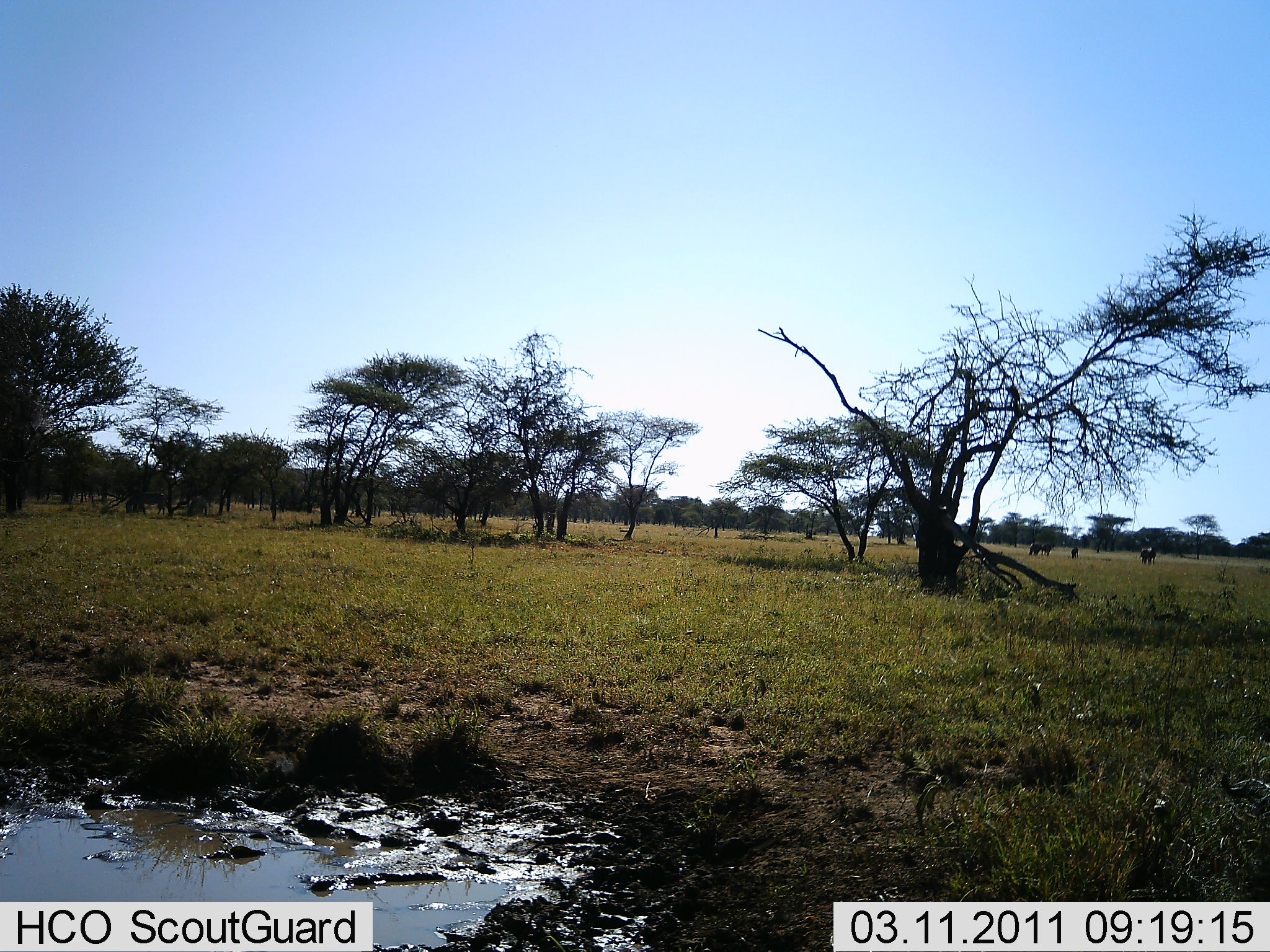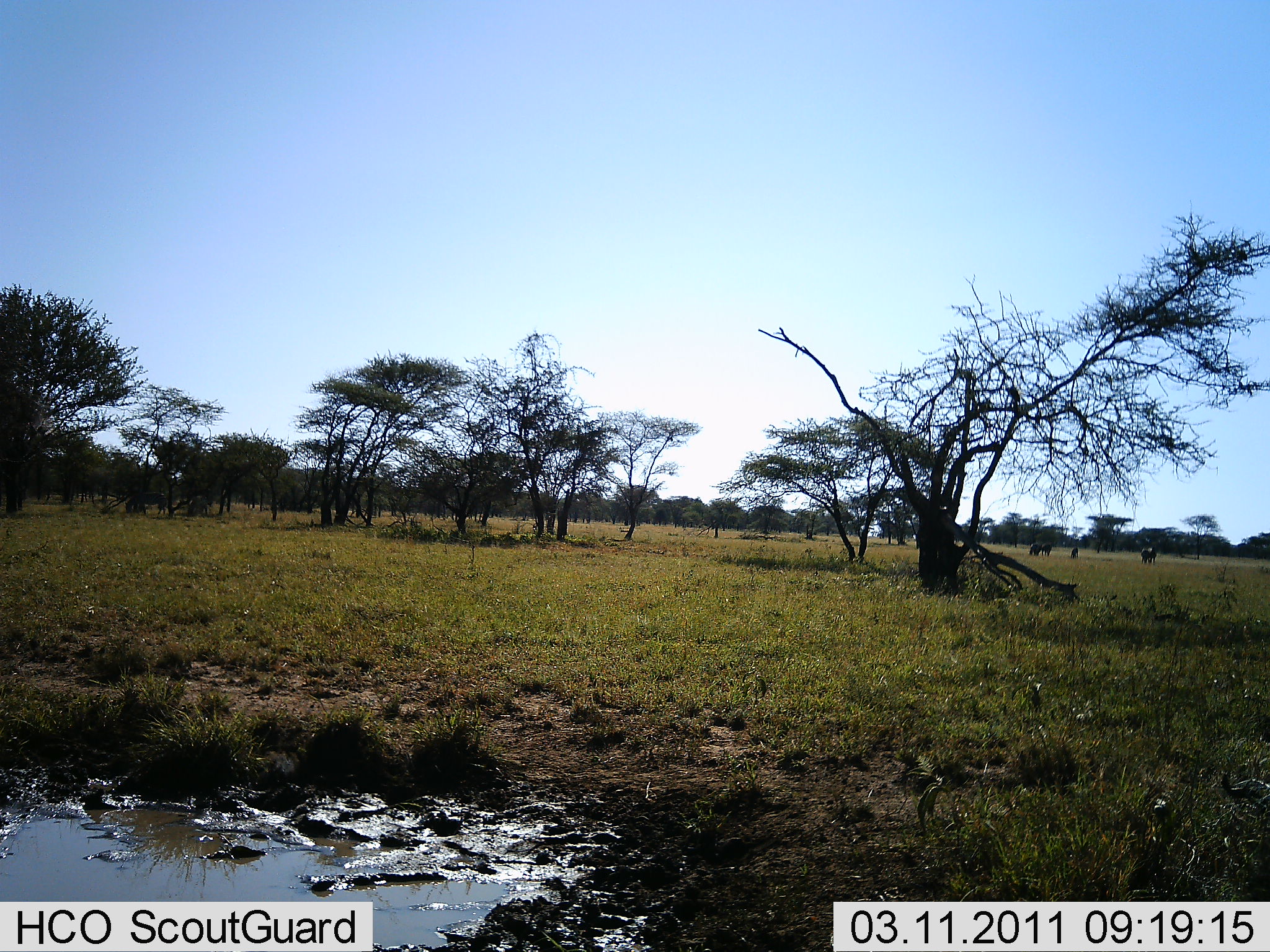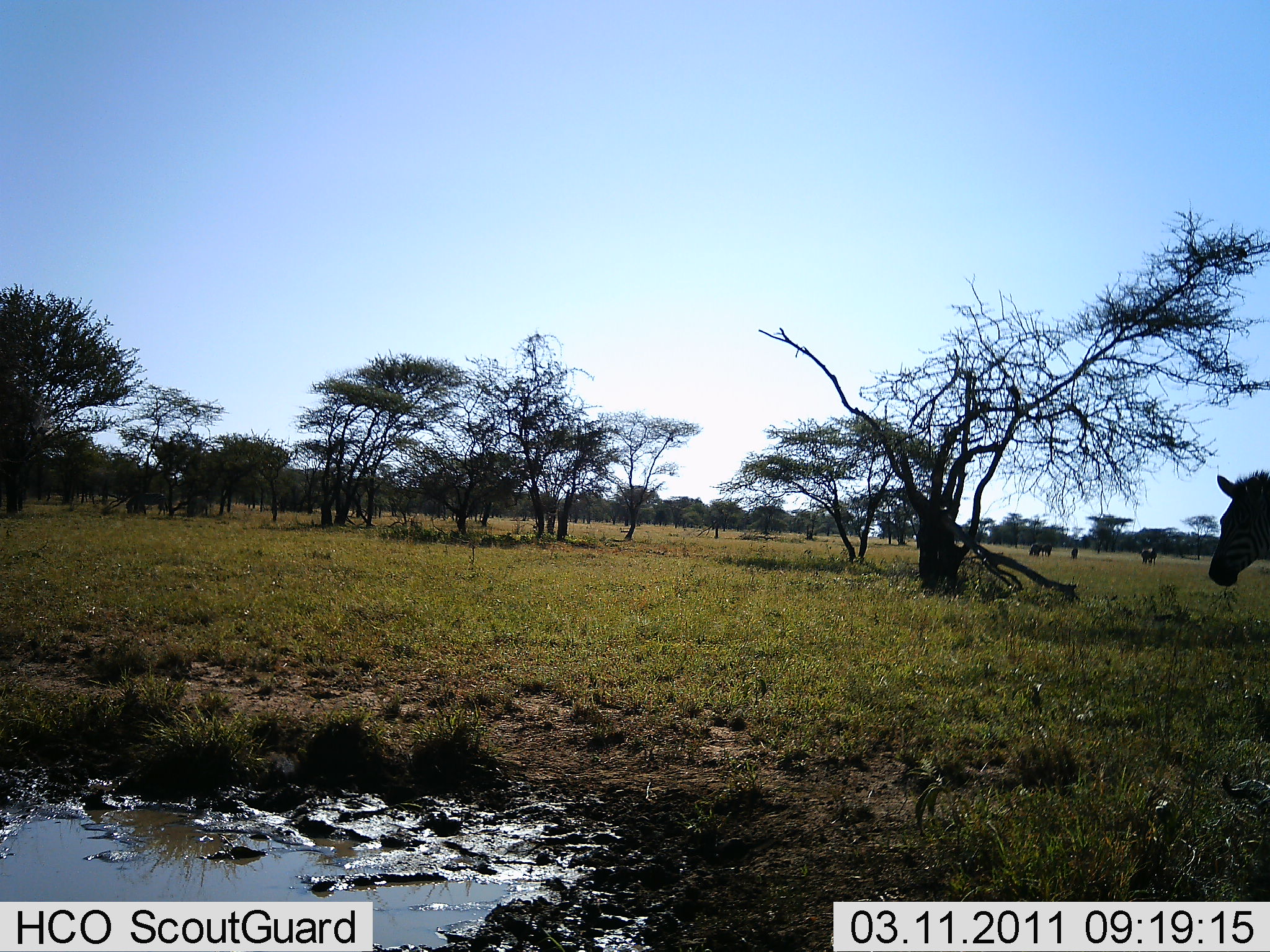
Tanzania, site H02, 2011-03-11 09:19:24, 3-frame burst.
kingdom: Animalia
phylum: Chordata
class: Mammalia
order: Perissodactyla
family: Equidae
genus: Equus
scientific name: Equus quagga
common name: plains zebra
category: zebra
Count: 1.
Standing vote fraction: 29%.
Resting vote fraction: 0%.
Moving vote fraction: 79%.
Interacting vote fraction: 0%.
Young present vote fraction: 0%.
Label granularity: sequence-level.